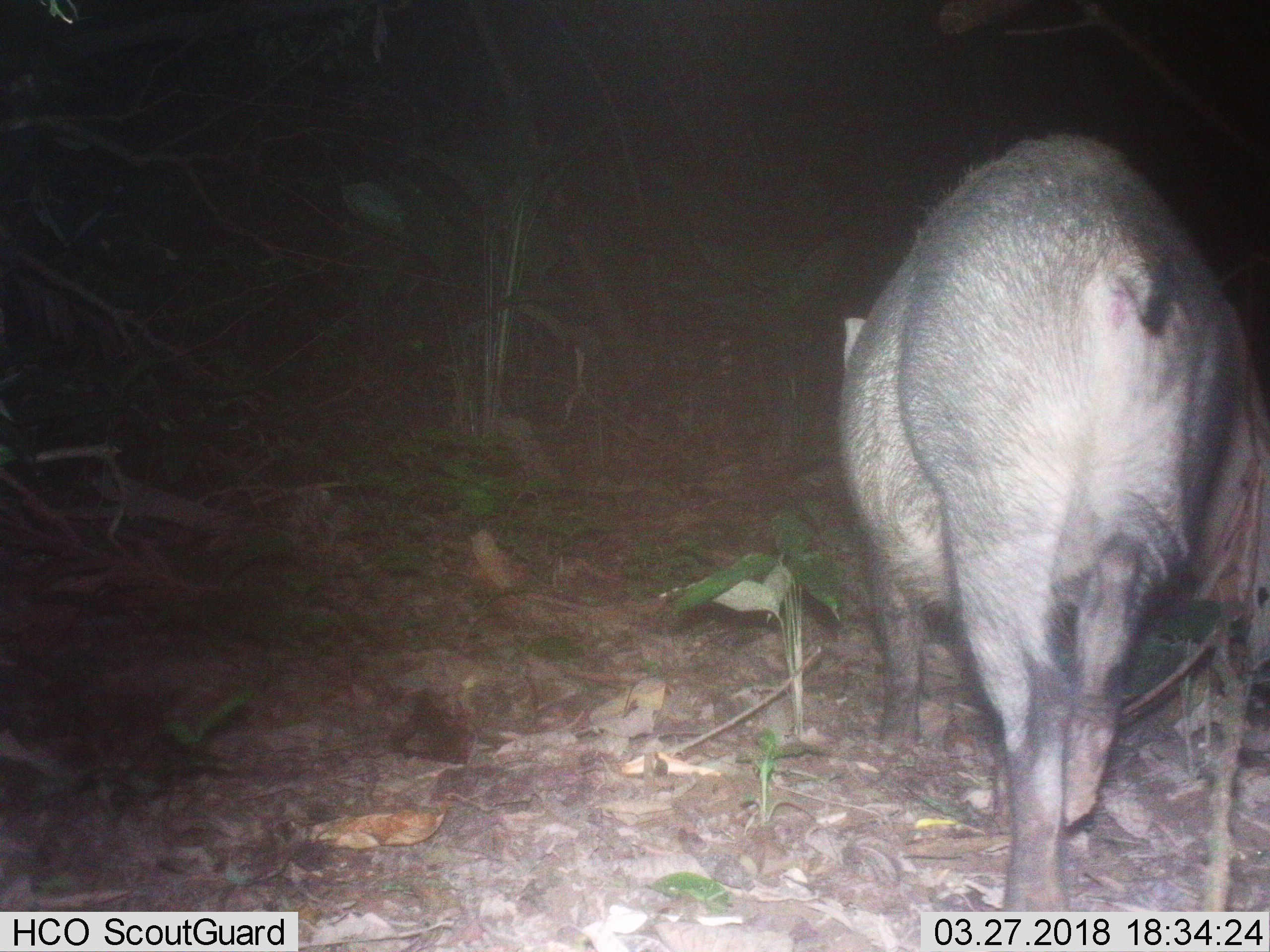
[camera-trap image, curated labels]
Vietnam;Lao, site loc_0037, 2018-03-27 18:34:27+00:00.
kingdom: Animalia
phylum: Chordata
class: Mammalia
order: Artiodactyla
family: Suidae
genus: Sus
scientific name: Sus scrofa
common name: eurasian wild pig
Eurasian wild pig (Sus scrofa). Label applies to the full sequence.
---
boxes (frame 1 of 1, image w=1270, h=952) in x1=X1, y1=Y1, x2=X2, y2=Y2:
eurasian wild pig: x1=837, y1=131, x2=1235, y2=912